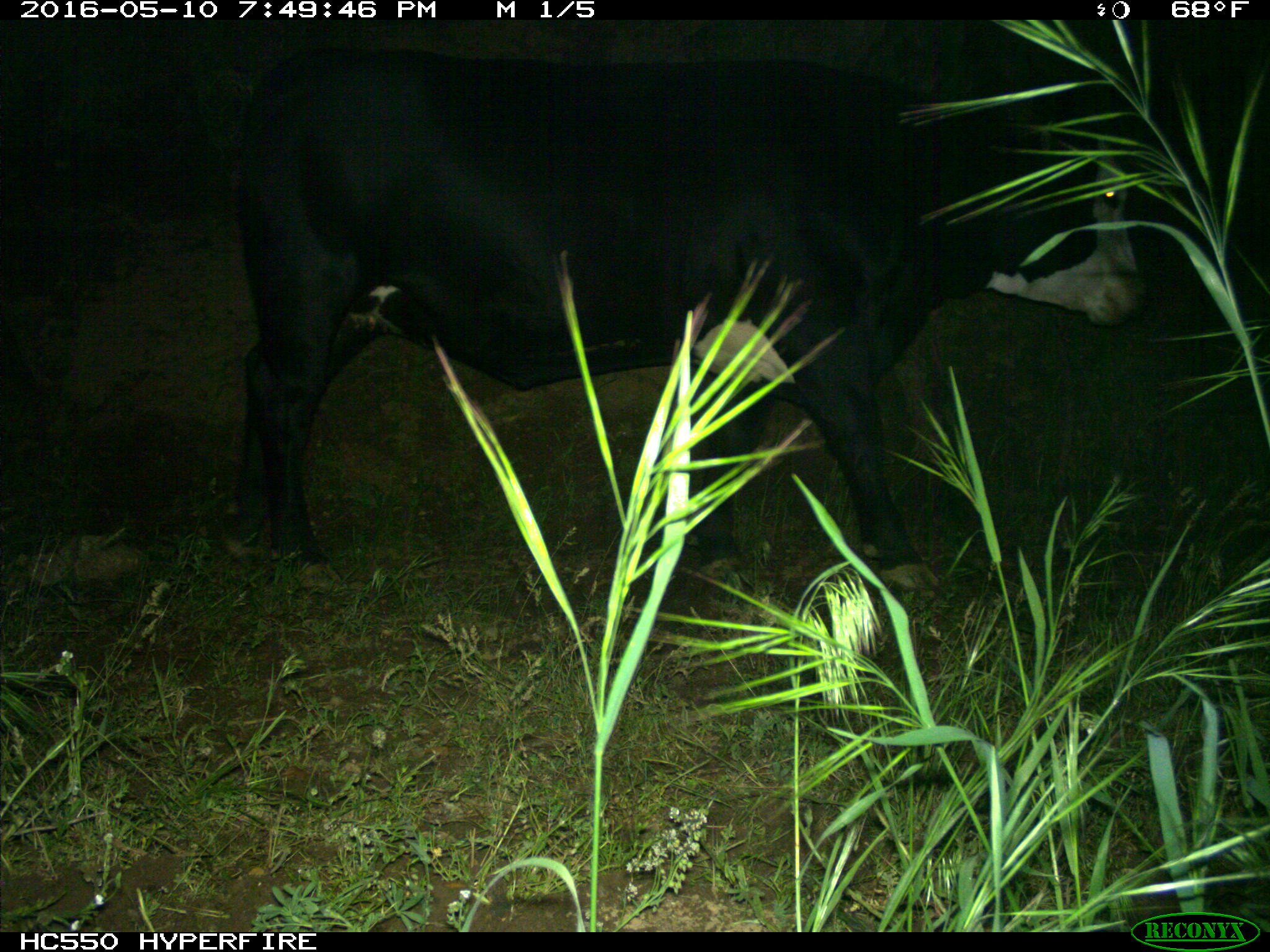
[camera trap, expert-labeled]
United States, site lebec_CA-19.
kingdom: Animalia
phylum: Chordata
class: Mammalia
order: Artiodactyla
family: Bovidae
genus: Bos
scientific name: Bos taurus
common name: domestic cow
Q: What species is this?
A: Bos taurus (domestic cow).